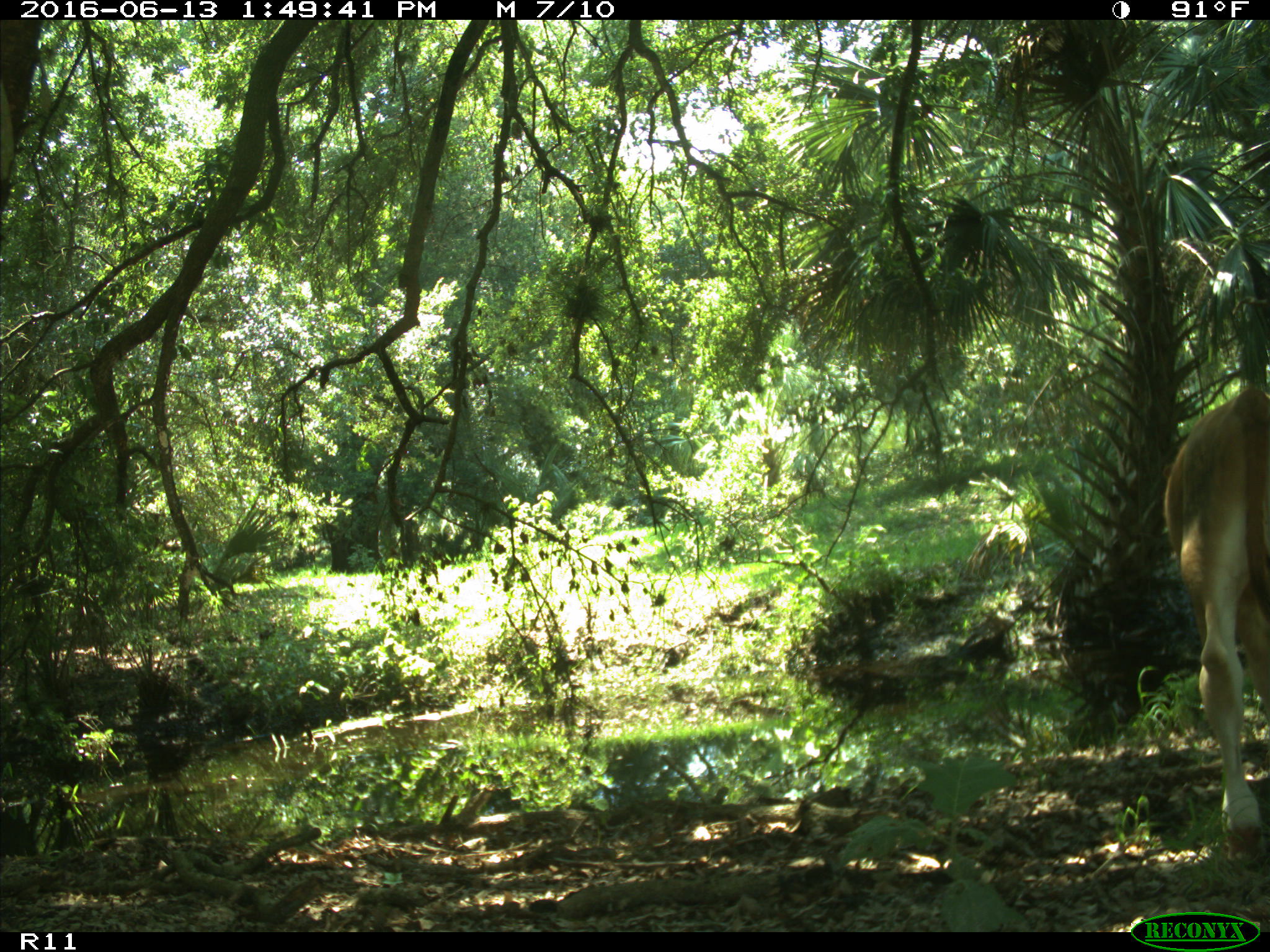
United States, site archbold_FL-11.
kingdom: Animalia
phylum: Chordata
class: Mammalia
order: Artiodactyla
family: Bovidae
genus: Bos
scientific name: Bos taurus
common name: domestic cow